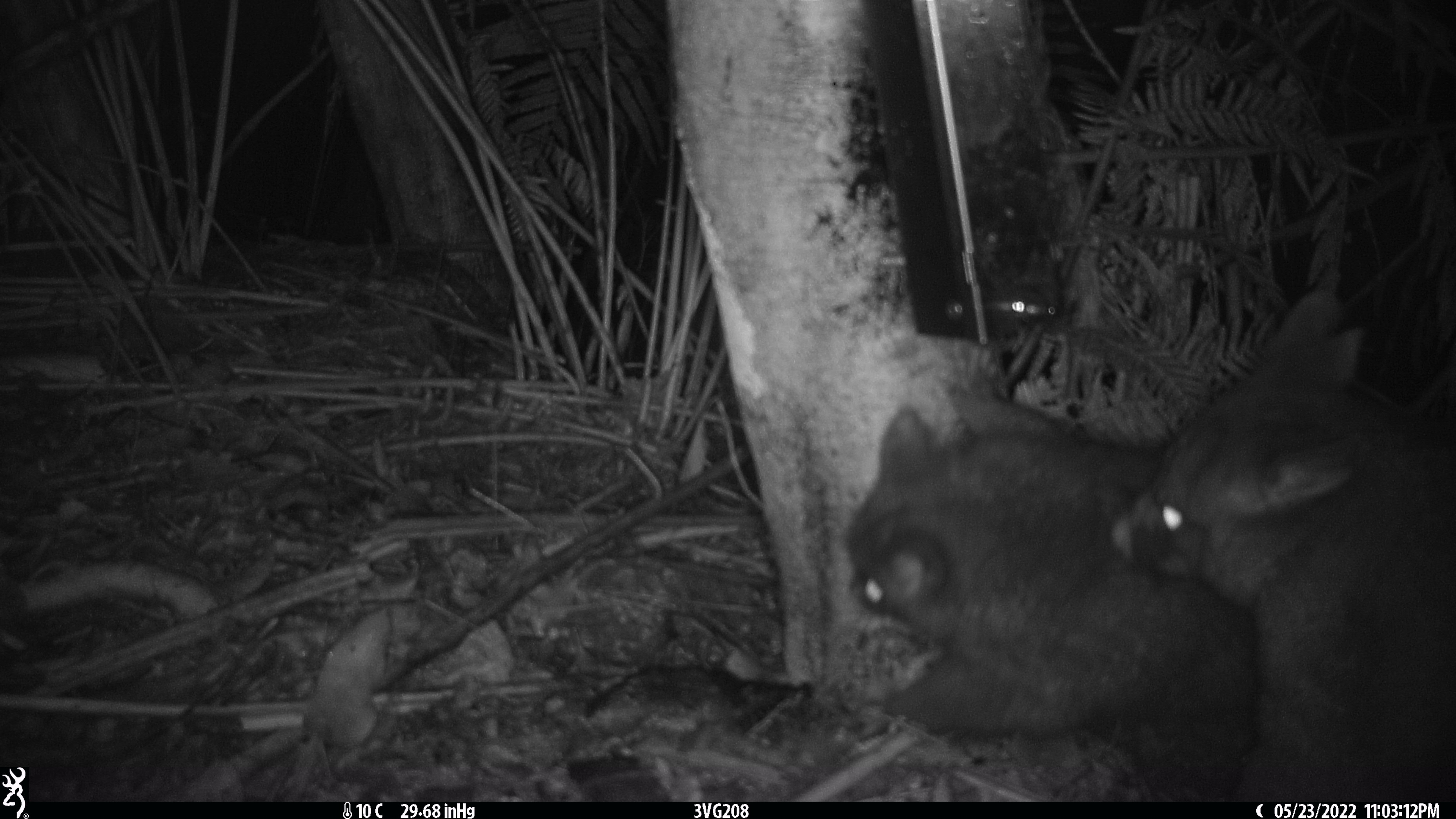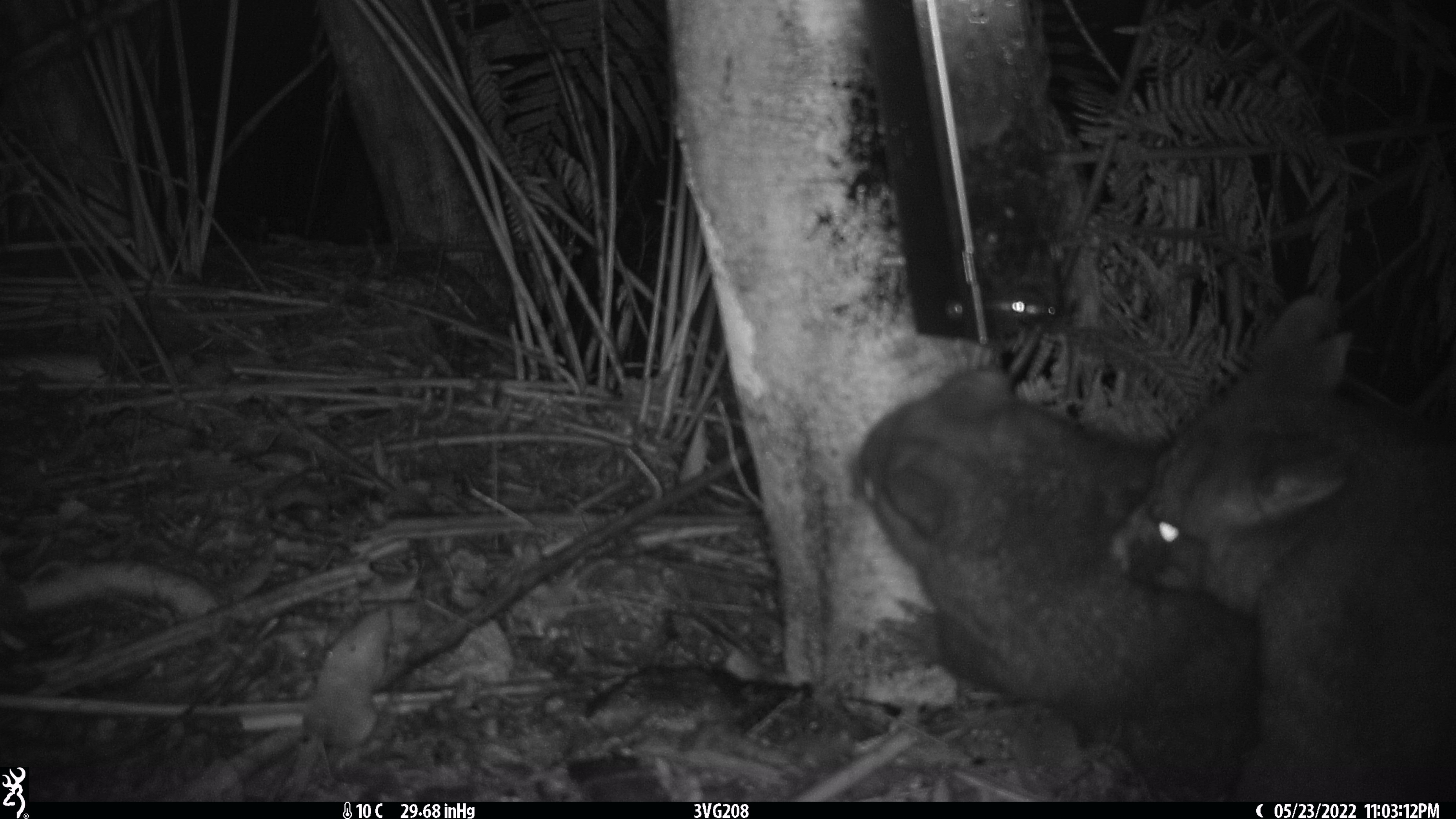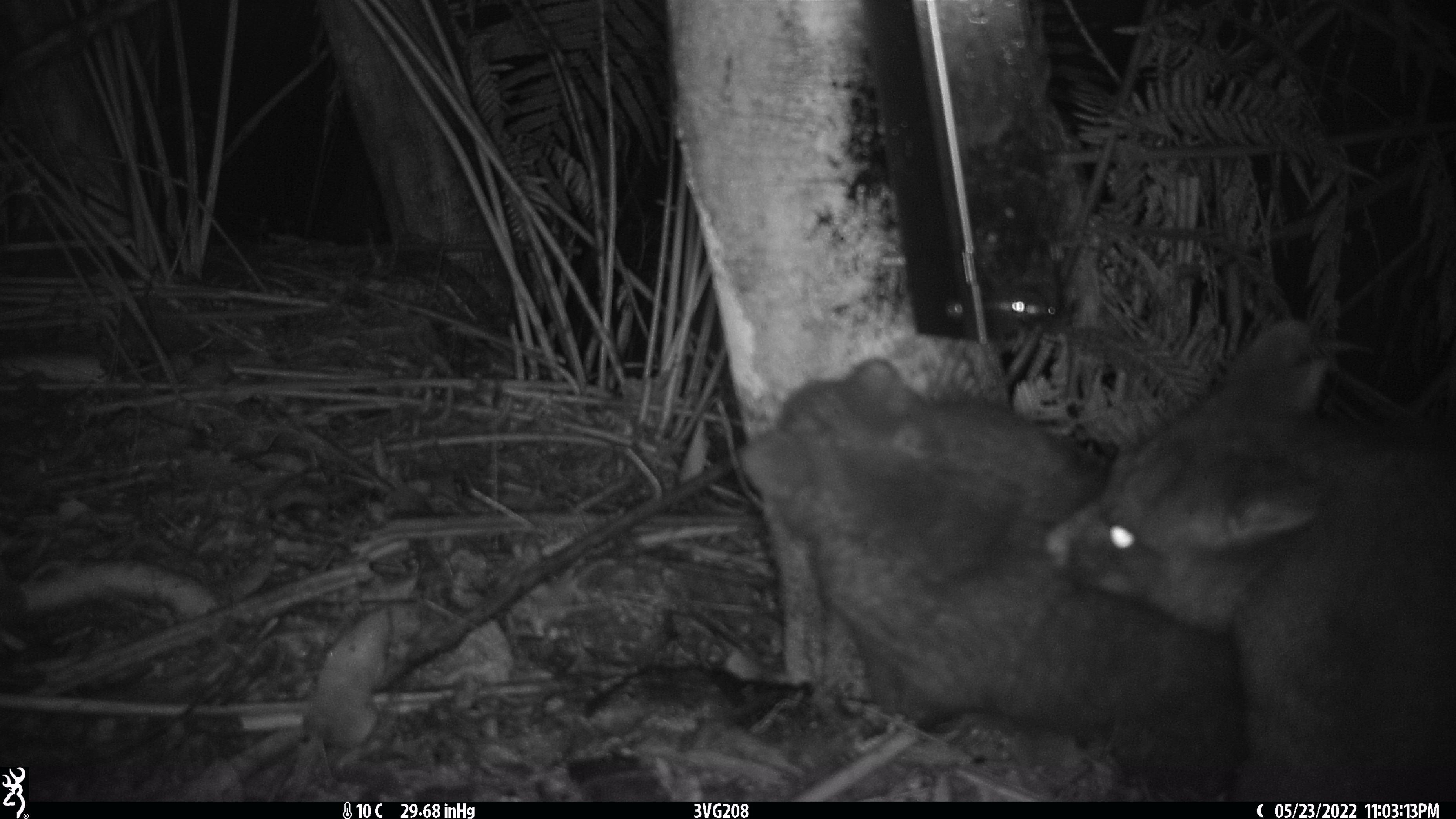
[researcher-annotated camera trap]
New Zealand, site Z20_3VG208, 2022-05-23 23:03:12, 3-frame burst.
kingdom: Animalia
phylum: Chordata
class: Mammalia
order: Diprotodontia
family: Phalangeridae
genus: Trichosurus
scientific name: Trichosurus vulpecula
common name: common brushtail possum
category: possum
Possum (common brushtail possum) (Trichosurus vulpecula).